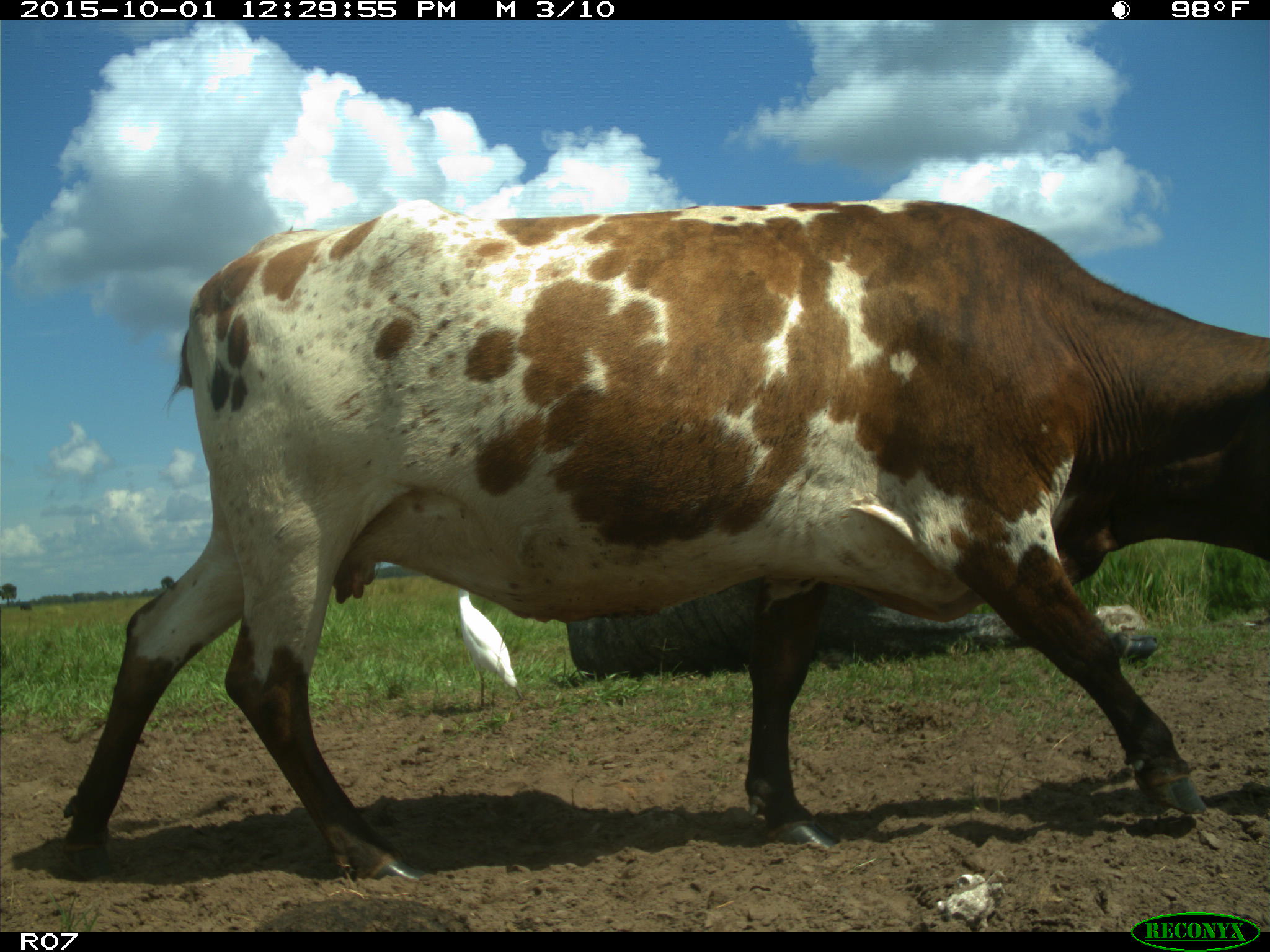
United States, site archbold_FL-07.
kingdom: Animalia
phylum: Chordata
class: Mammalia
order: Artiodactyla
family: Bovidae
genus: Bos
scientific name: Bos taurus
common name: domestic cow